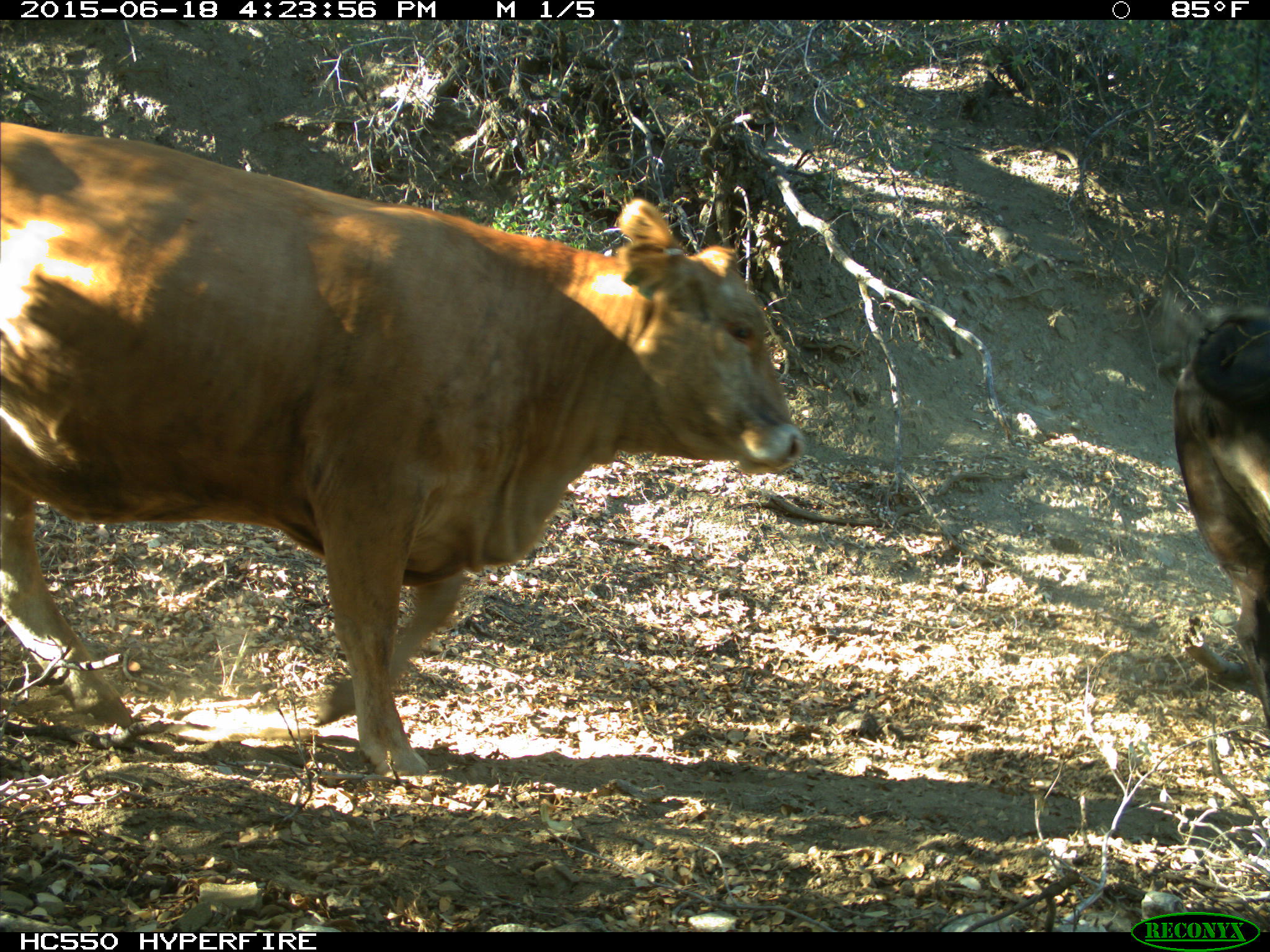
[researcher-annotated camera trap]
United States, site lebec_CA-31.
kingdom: Animalia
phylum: Chordata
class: Mammalia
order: Artiodactyla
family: Bovidae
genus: Bos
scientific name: Bos taurus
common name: domestic cow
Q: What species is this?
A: Bos taurus (domestic cow).